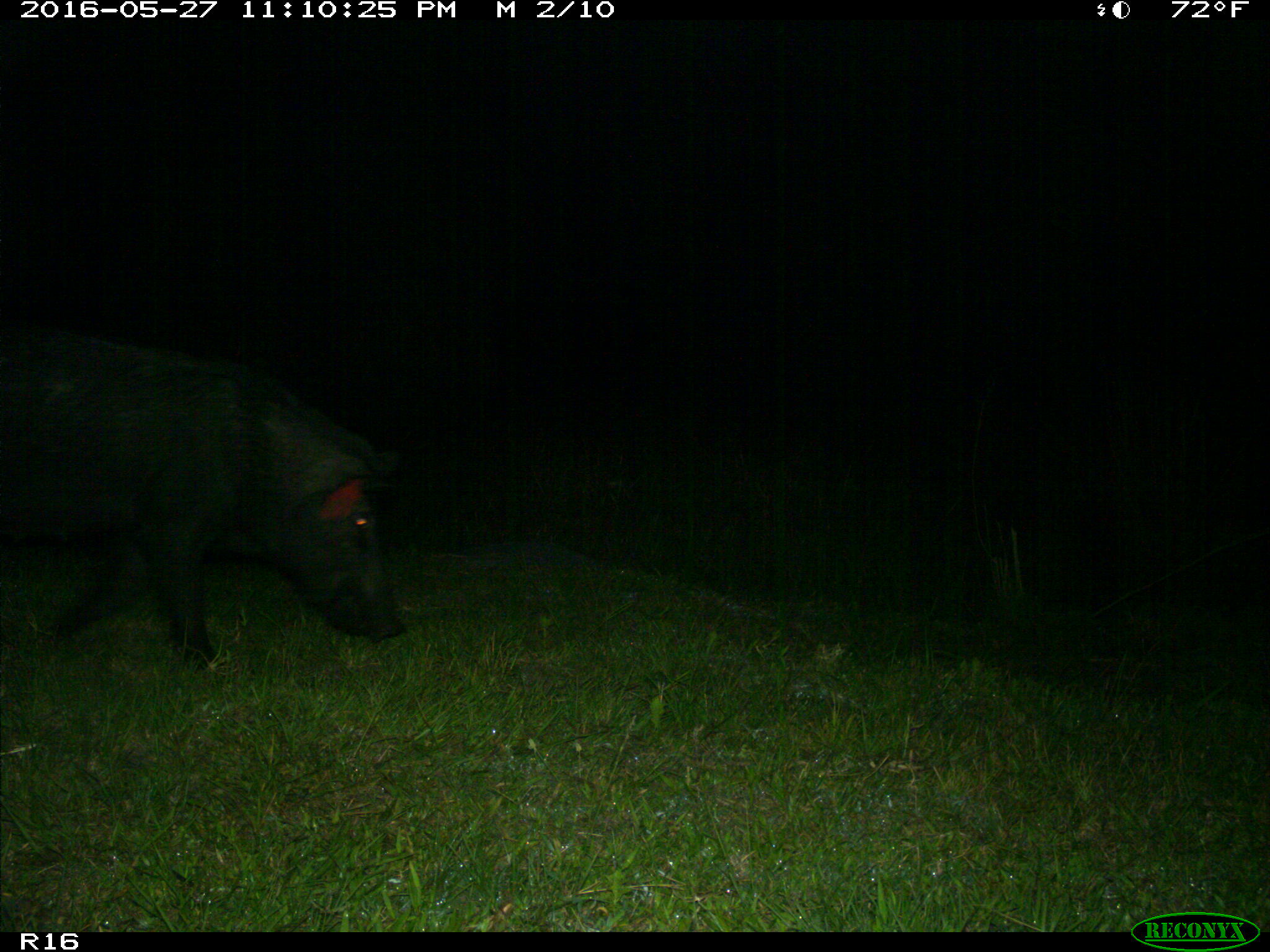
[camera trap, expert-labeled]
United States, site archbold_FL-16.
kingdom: Animalia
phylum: Chordata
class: Mammalia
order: Artiodactyla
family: Suidae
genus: Sus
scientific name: Sus scrofa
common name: wild boar